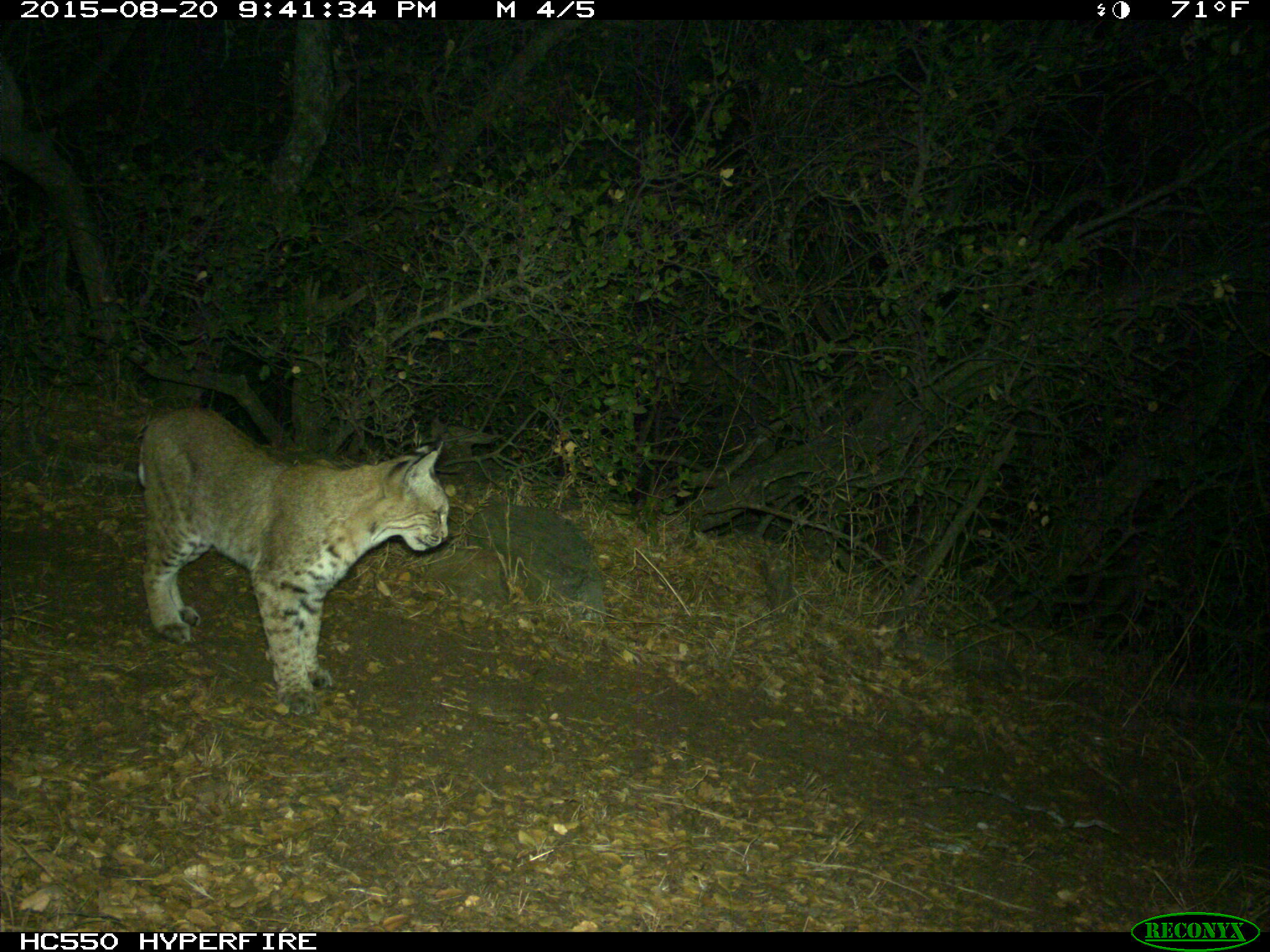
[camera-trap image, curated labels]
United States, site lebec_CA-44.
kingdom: Animalia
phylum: Chordata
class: Mammalia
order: Carnivora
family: Felidae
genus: Lynx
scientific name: Lynx rufus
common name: bobcat